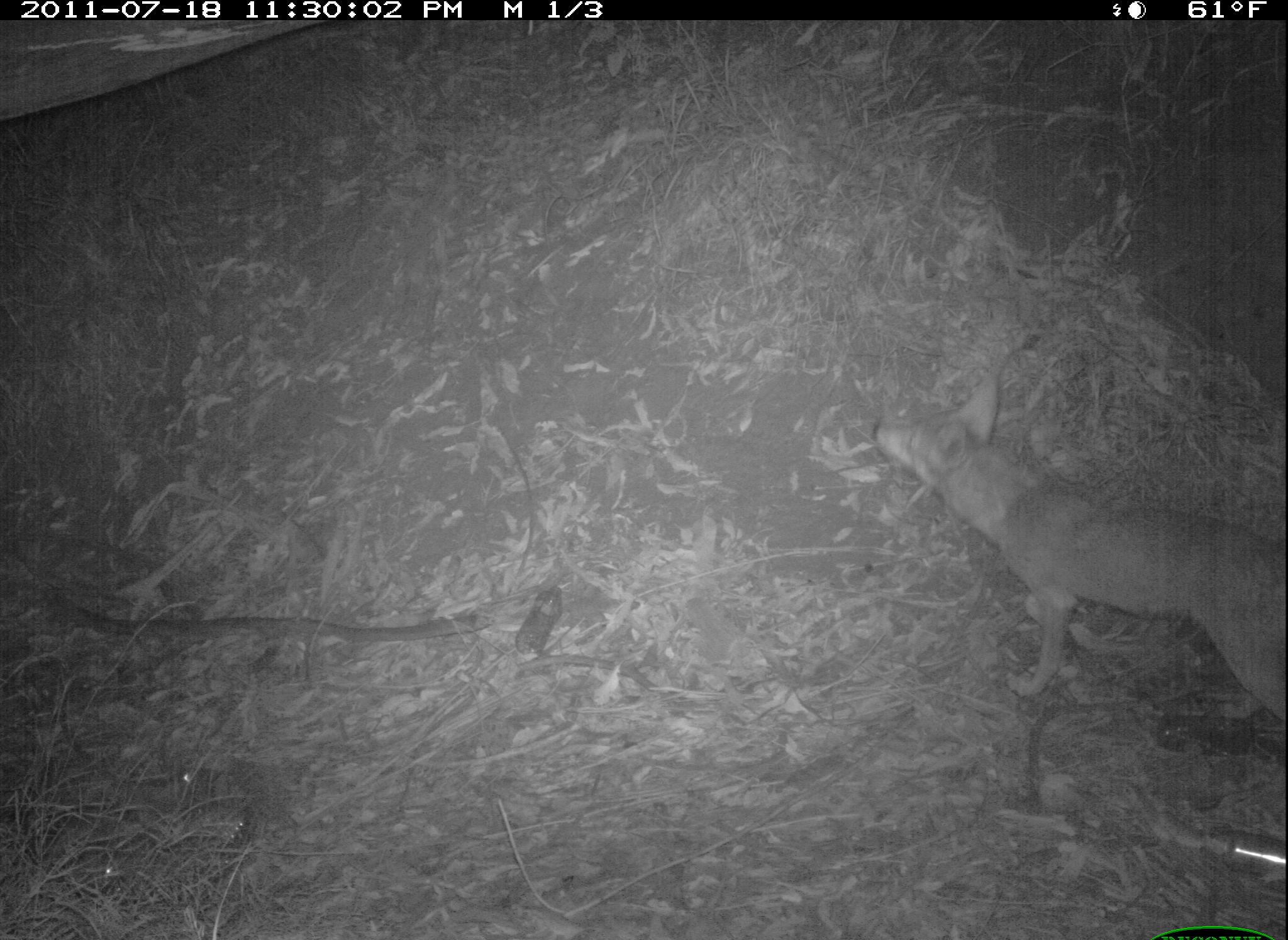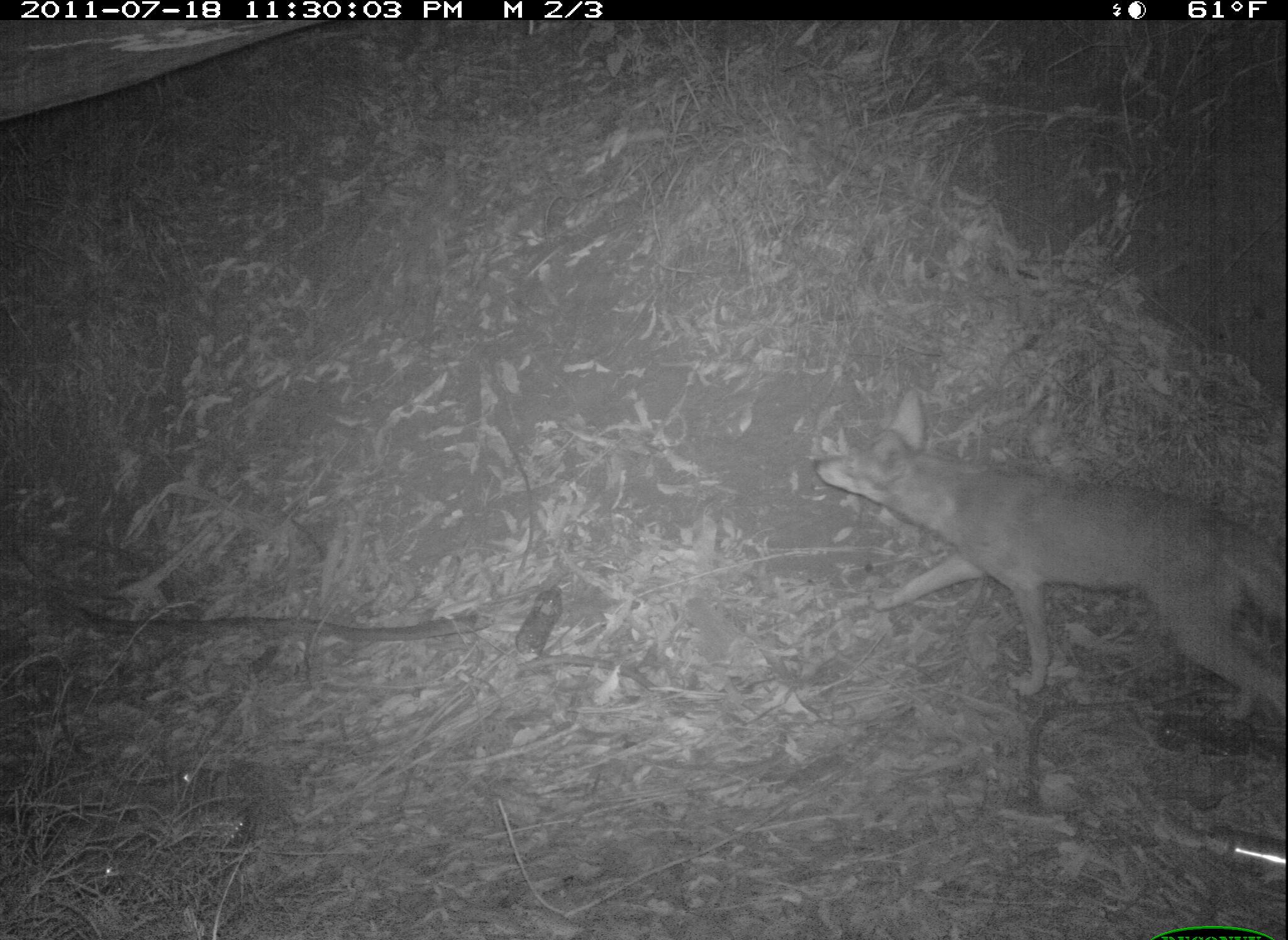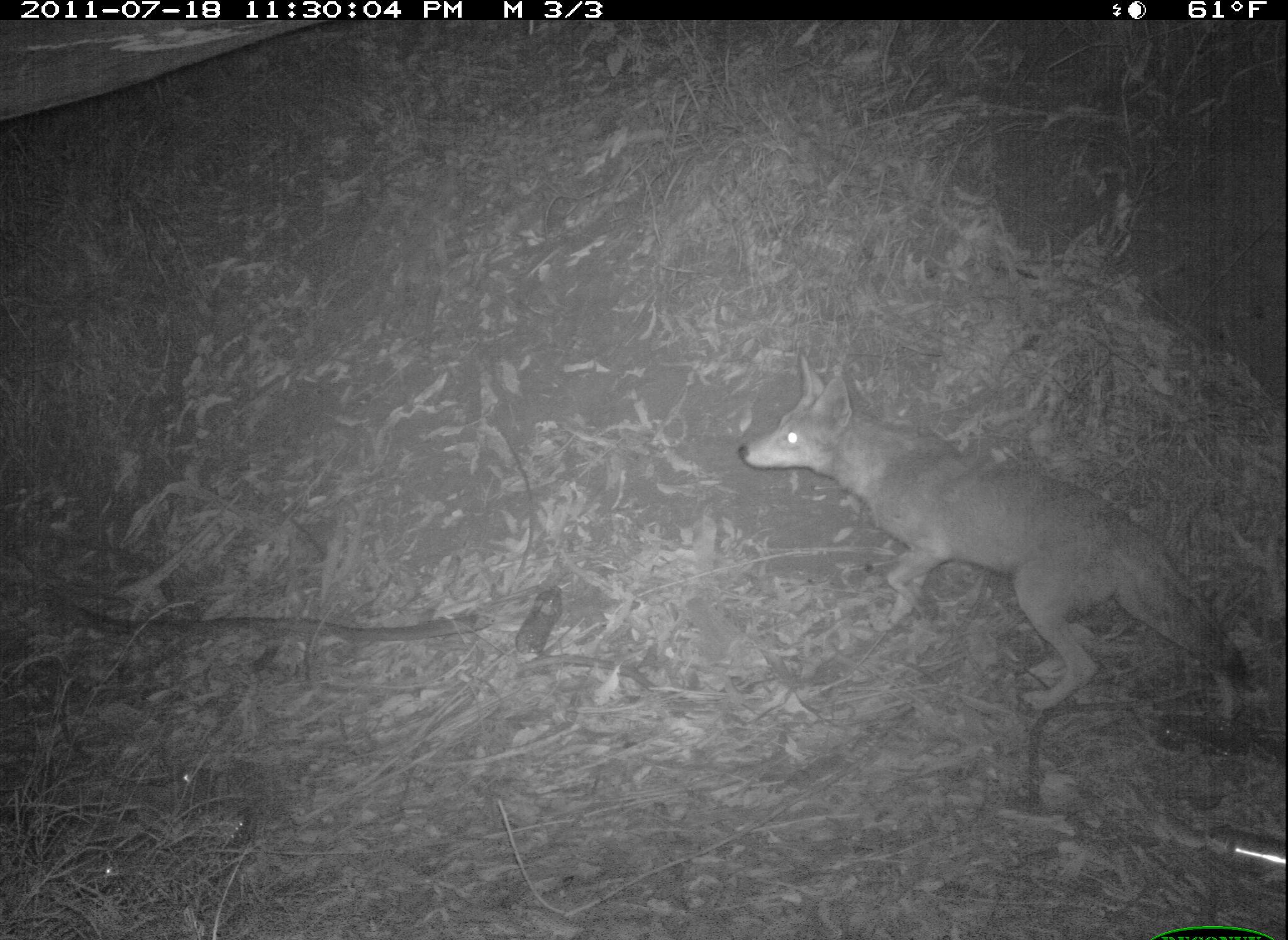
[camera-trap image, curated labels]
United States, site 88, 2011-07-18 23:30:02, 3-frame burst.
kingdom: Animalia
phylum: Chordata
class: Mammalia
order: Carnivora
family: Canidae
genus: Canis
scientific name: Canis latrans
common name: coyote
Coyote (Canis latrans).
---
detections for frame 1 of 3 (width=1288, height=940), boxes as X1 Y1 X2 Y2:
coyote: 866 370 1283 739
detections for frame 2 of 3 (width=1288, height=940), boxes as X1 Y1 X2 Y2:
coyote: 811 388 1286 723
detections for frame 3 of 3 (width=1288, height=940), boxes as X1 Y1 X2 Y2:
coyote: 715 341 1262 746